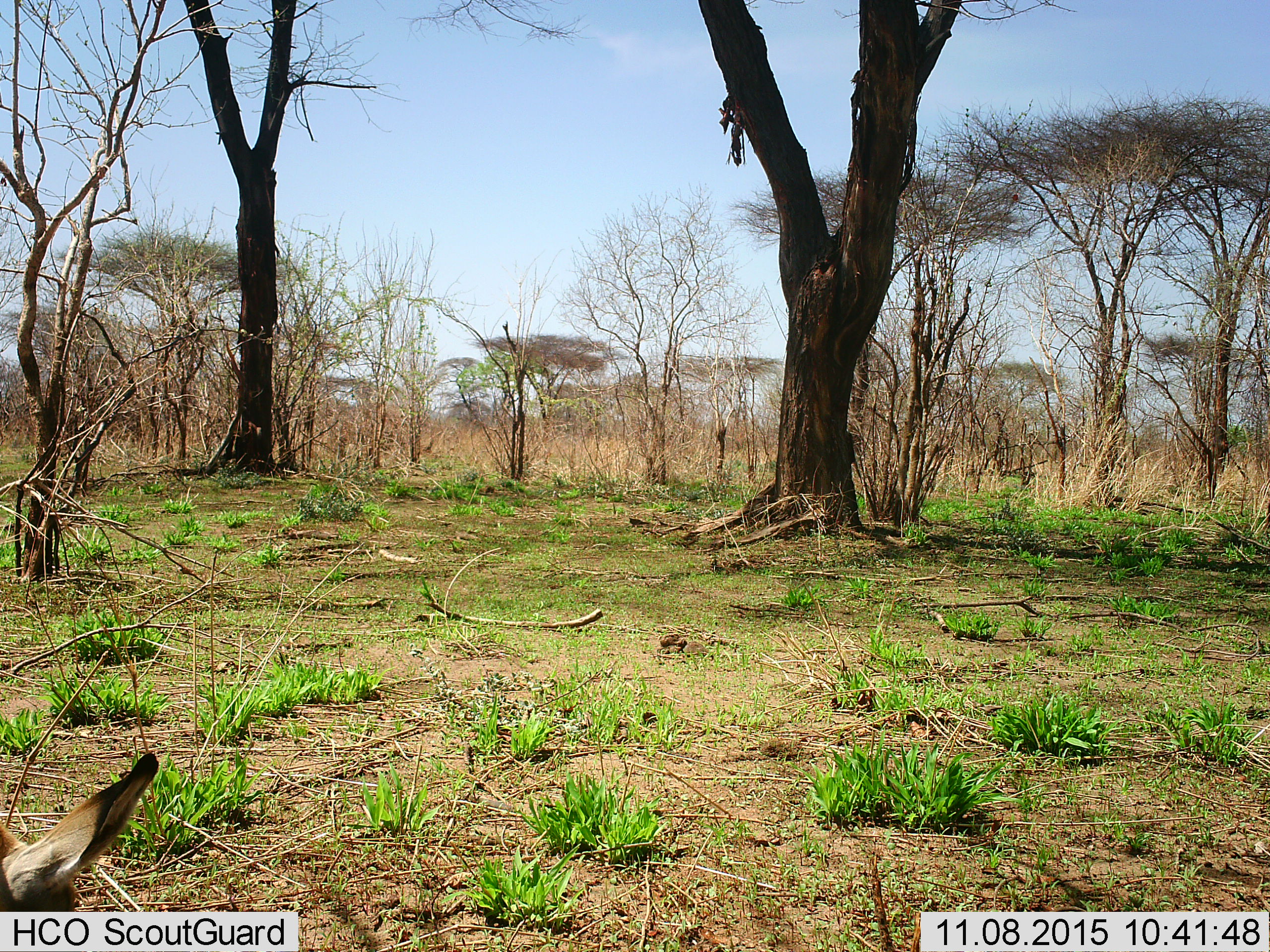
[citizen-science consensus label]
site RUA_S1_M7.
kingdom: Animalia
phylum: Chordata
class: Mammalia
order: Artiodactyla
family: Bovidae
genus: Aepyceros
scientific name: Aepyceros melampus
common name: impala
Impala (Aepyceros melampus), count 1. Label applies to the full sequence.